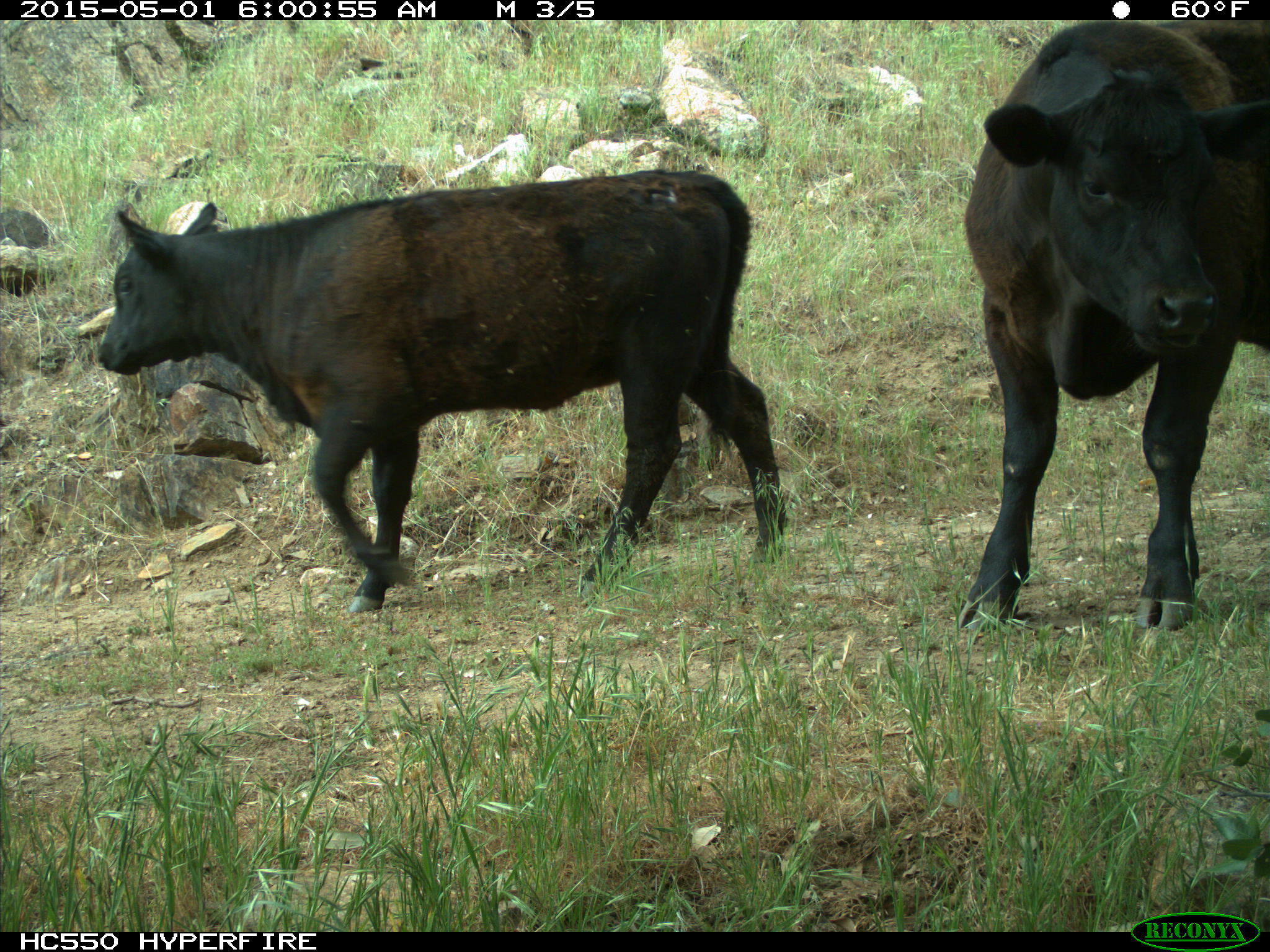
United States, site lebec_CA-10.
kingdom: Animalia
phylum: Chordata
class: Mammalia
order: Artiodactyla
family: Bovidae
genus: Bos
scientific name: Bos taurus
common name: domestic cow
Bos taurus (domestic cow).